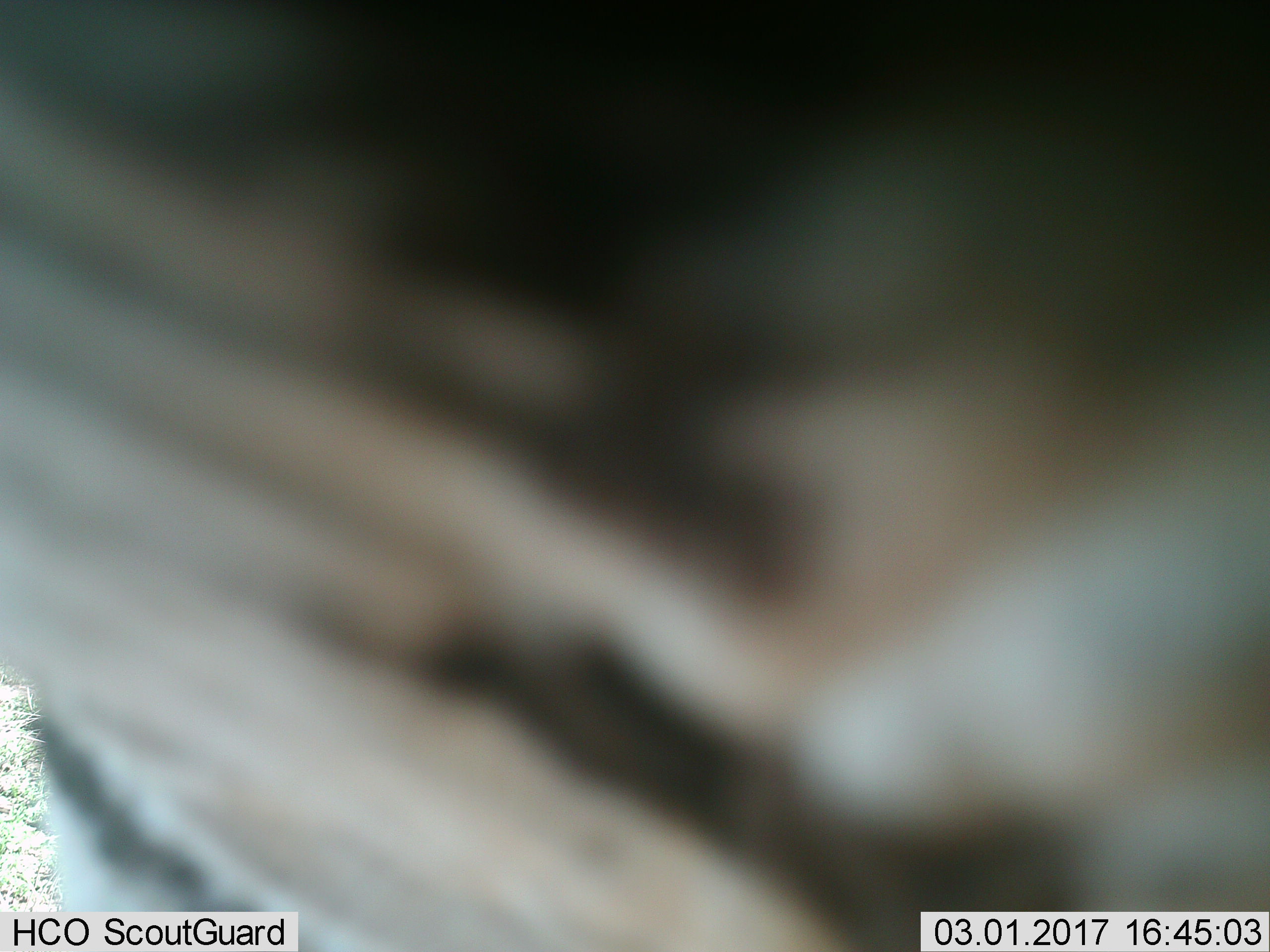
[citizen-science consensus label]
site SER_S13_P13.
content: unidentified animal